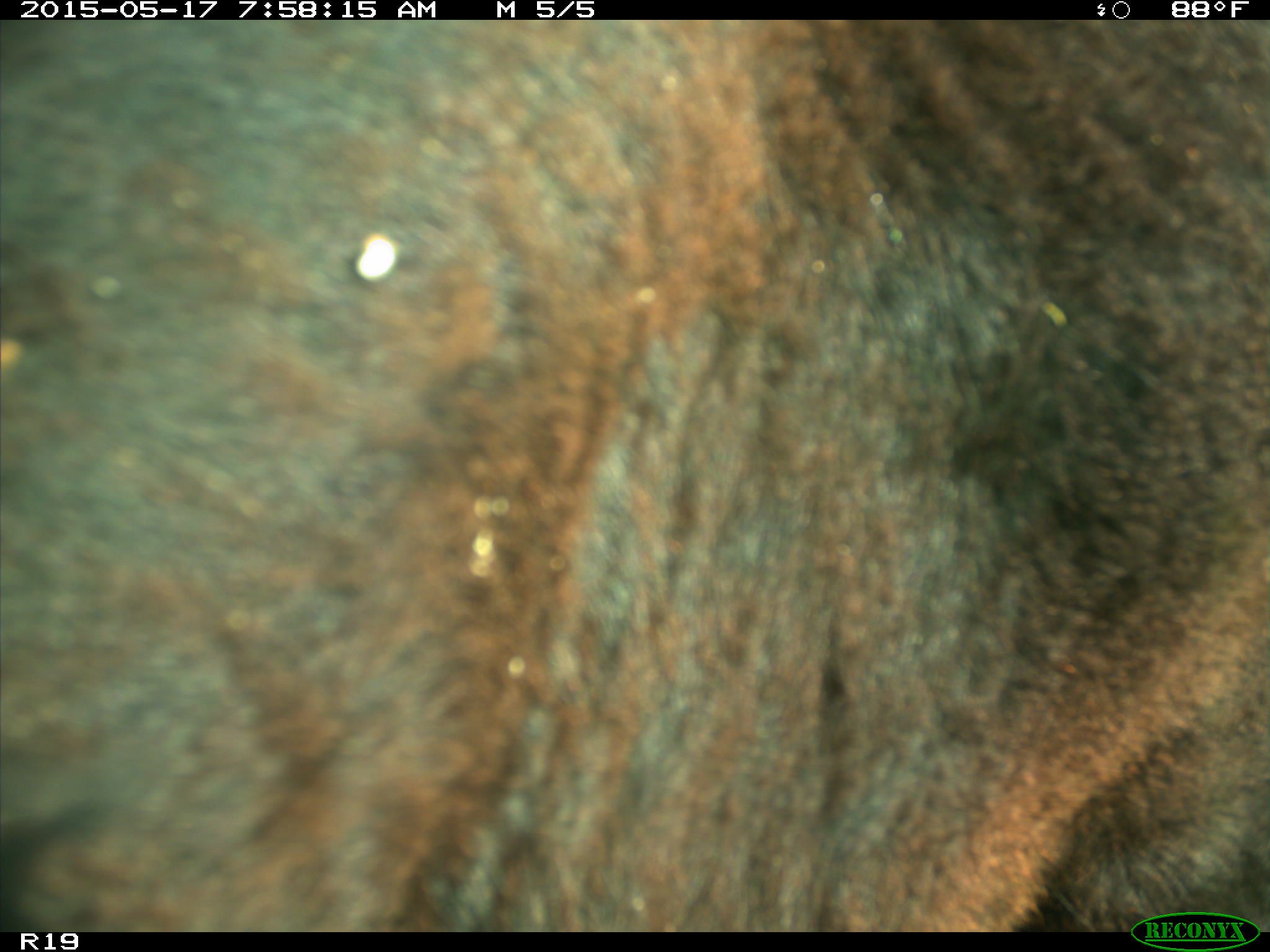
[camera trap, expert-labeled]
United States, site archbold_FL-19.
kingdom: Animalia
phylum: Chordata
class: Mammalia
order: Artiodactyla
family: Bovidae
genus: Bos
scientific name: Bos taurus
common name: domestic cow